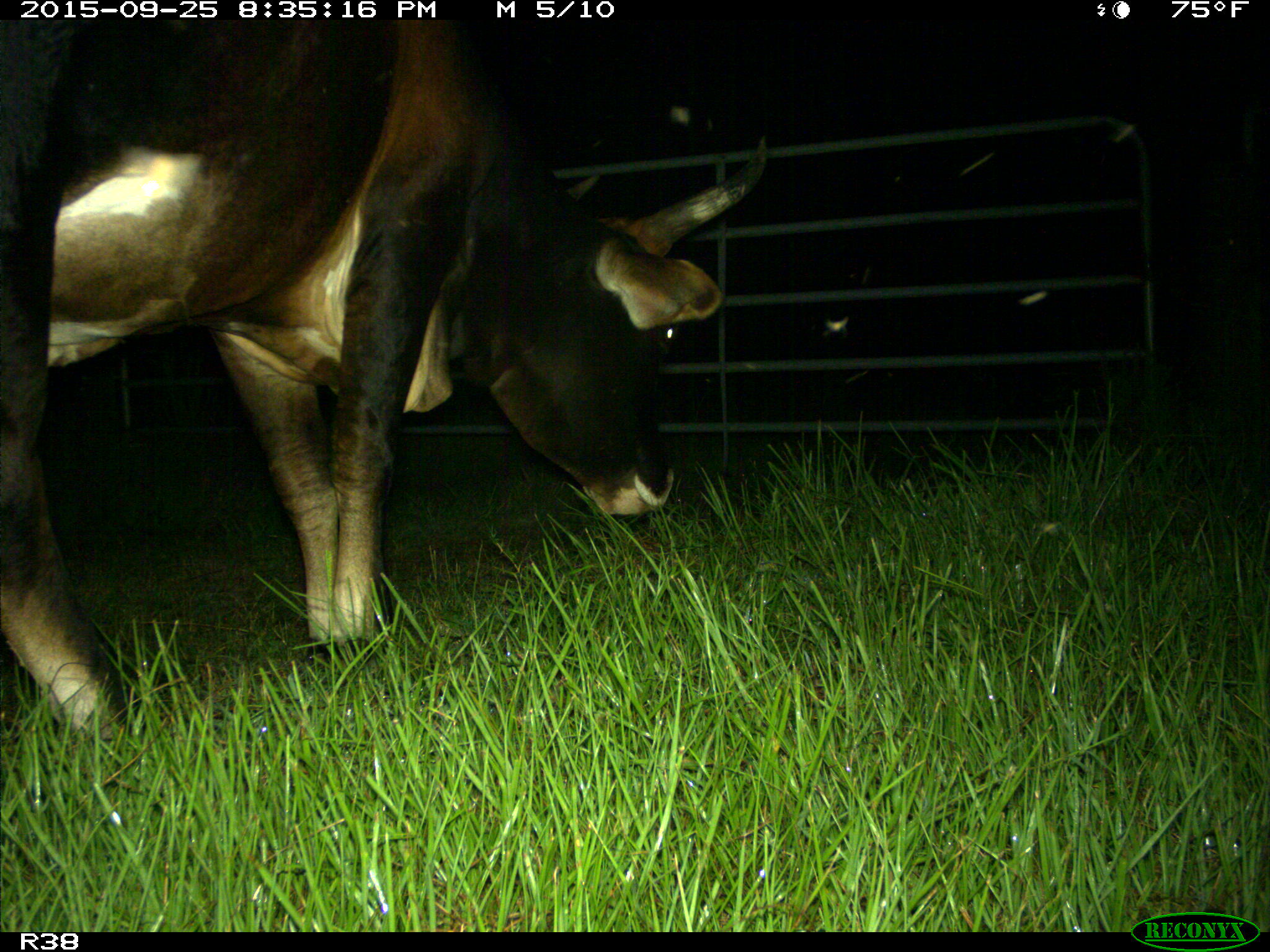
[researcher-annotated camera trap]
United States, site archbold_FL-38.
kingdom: Animalia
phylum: Chordata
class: Mammalia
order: Artiodactyla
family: Bovidae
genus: Bos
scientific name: Bos taurus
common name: domestic cow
Bos taurus (domestic cow).